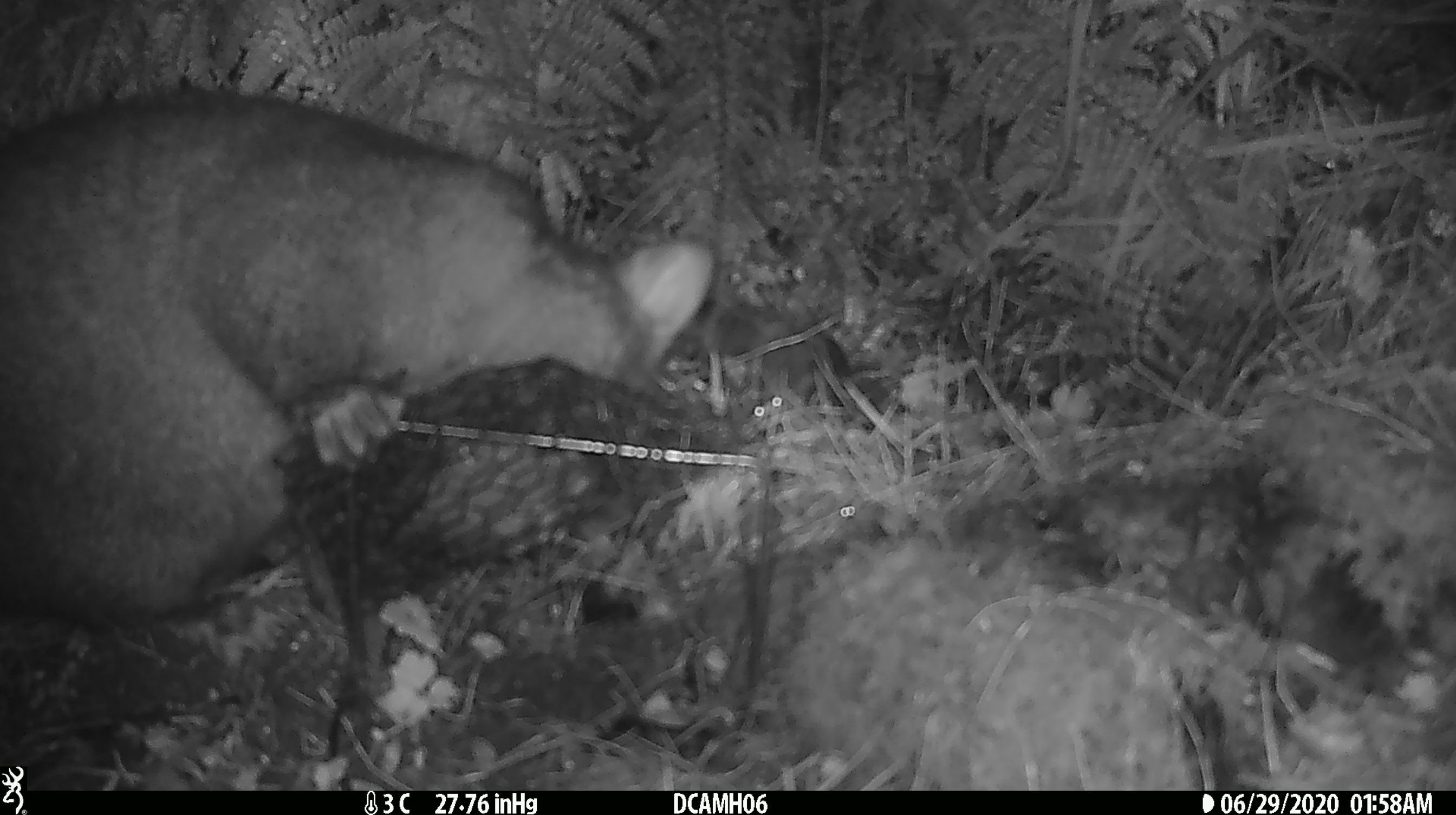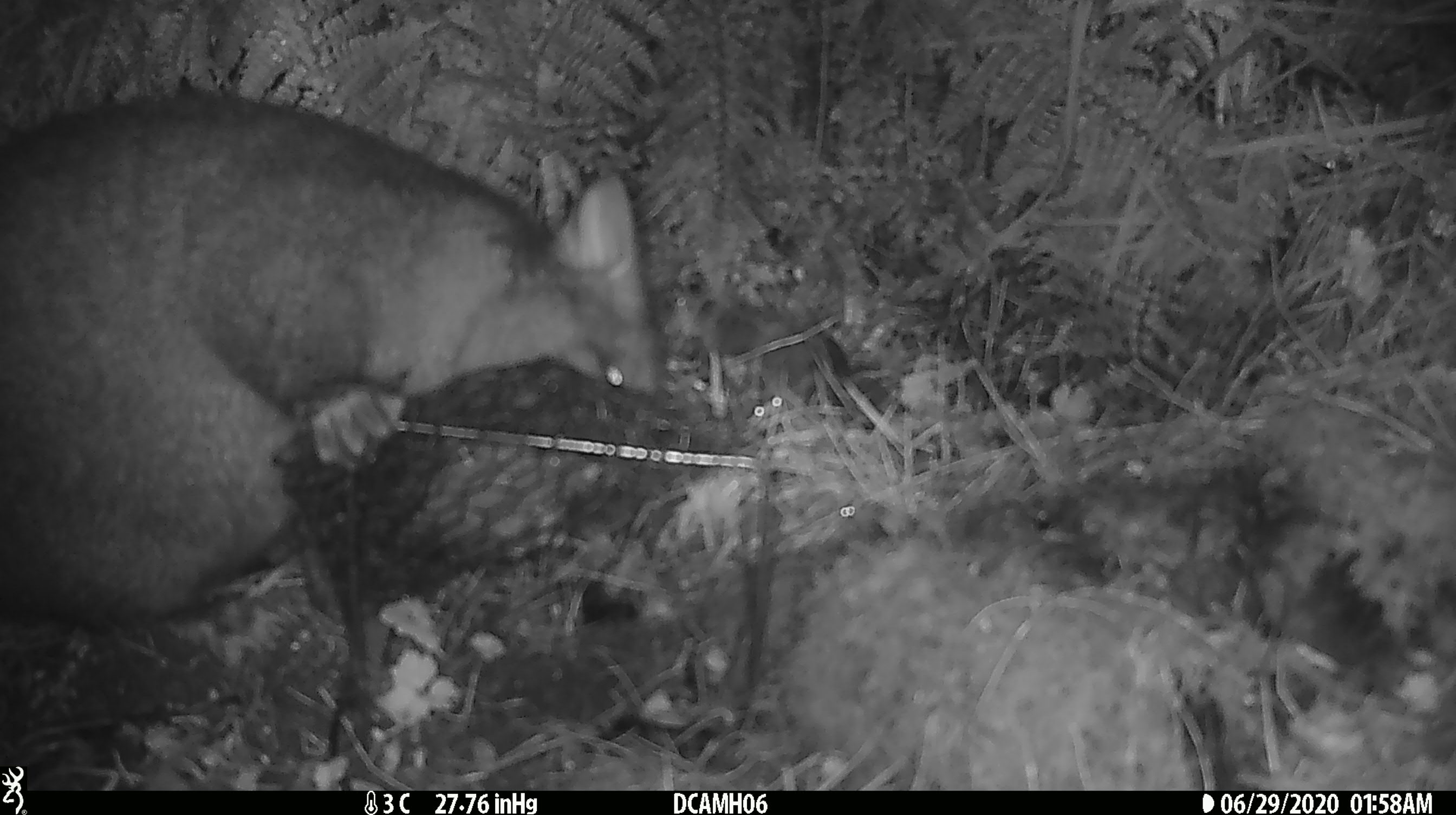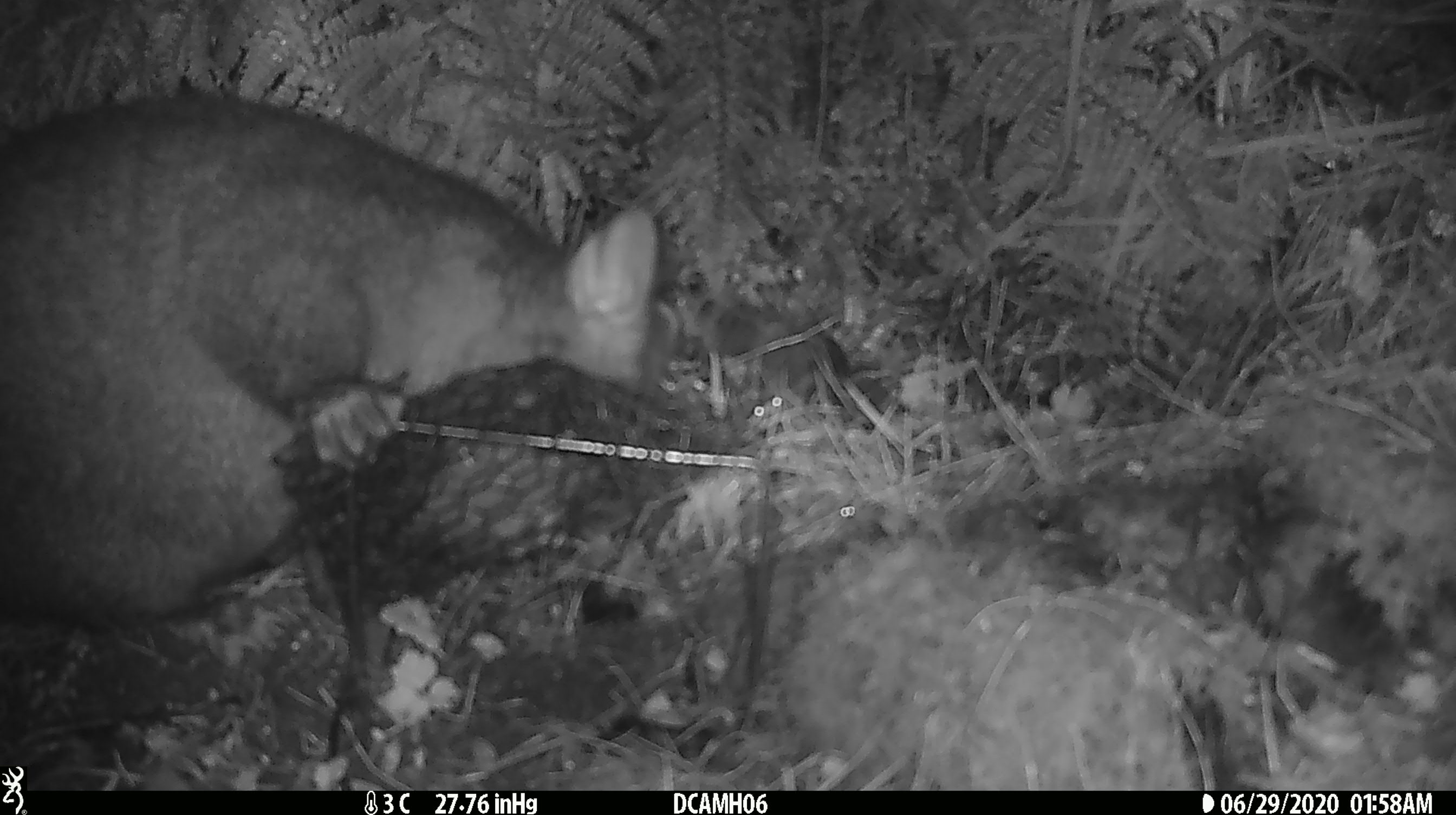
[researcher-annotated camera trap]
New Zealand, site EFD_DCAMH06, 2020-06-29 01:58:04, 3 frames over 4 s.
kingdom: Animalia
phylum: Chordata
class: Mammalia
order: Diprotodontia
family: Phalangeridae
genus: Trichosurus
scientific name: Trichosurus vulpecula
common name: common brushtail possum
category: possum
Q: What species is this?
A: Possum (common brushtail possum) (Trichosurus vulpecula).